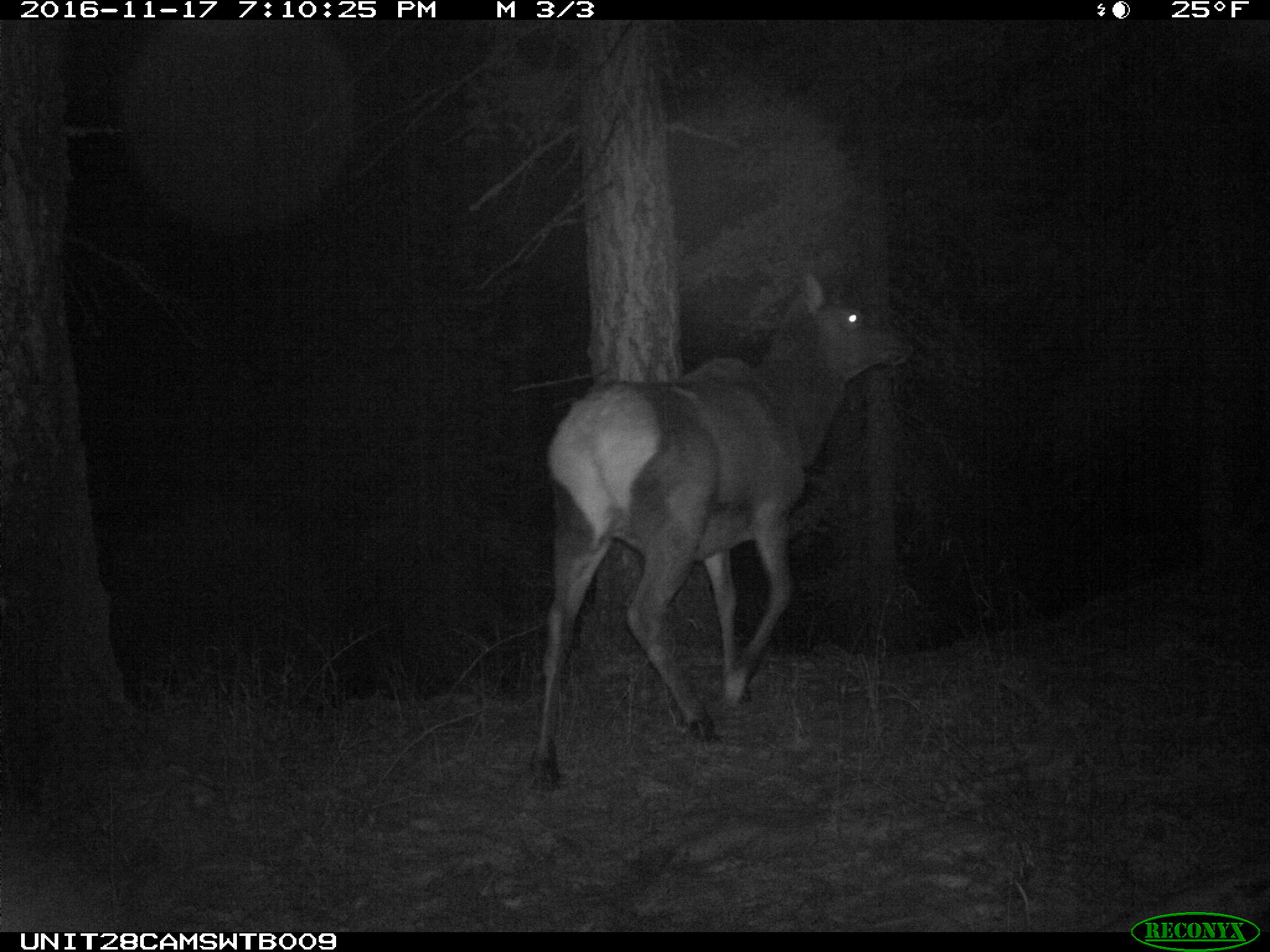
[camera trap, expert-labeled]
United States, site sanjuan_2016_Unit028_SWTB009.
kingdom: Animalia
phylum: Chordata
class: Mammalia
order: Artiodactyla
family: Cervidae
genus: Cervus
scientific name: Cervus elaphus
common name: red deer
Cervus elaphus (red deer).